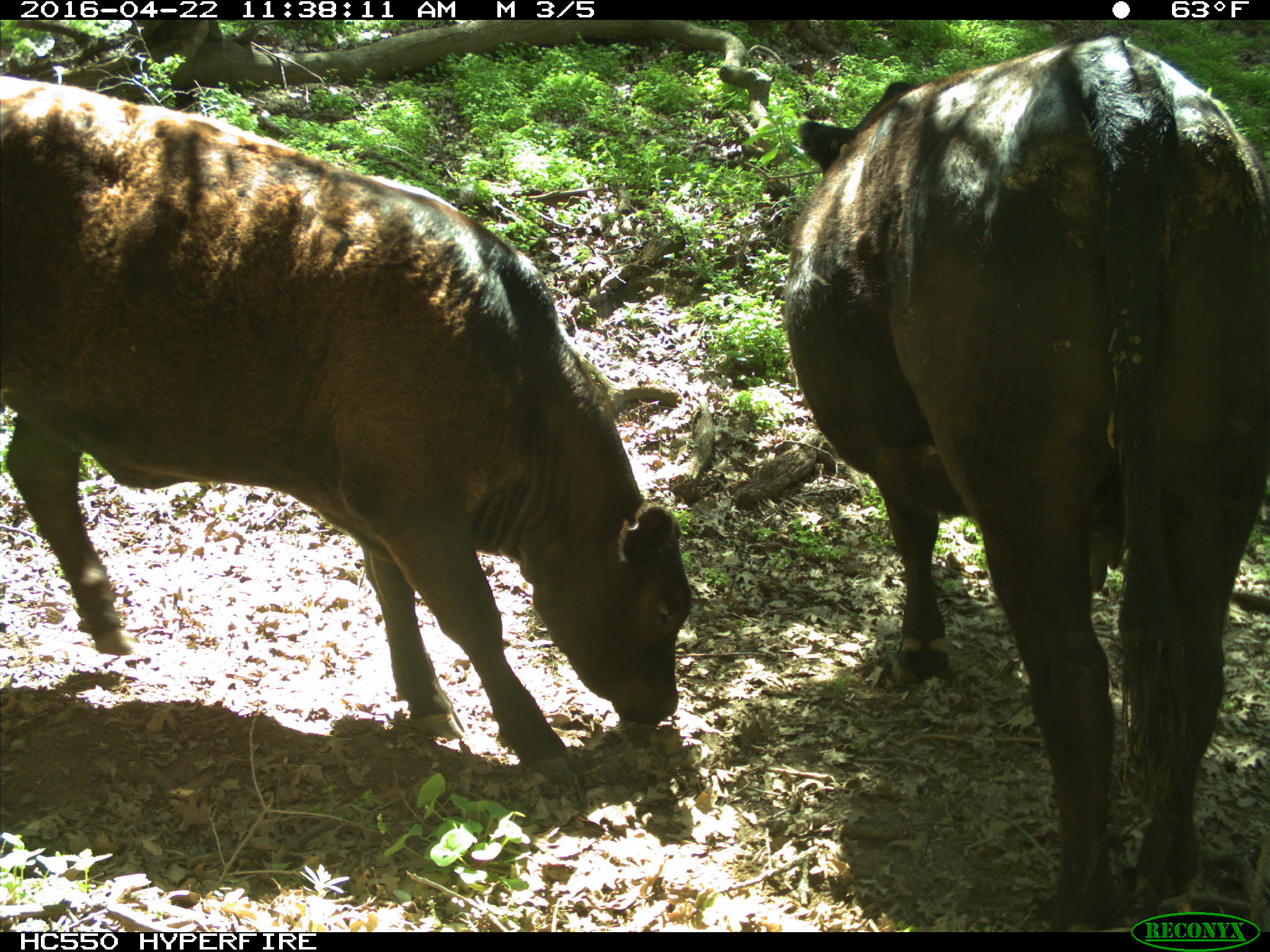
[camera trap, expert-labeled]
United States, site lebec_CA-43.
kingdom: Animalia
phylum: Chordata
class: Mammalia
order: Artiodactyla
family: Bovidae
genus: Bos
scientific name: Bos taurus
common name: domestic cow